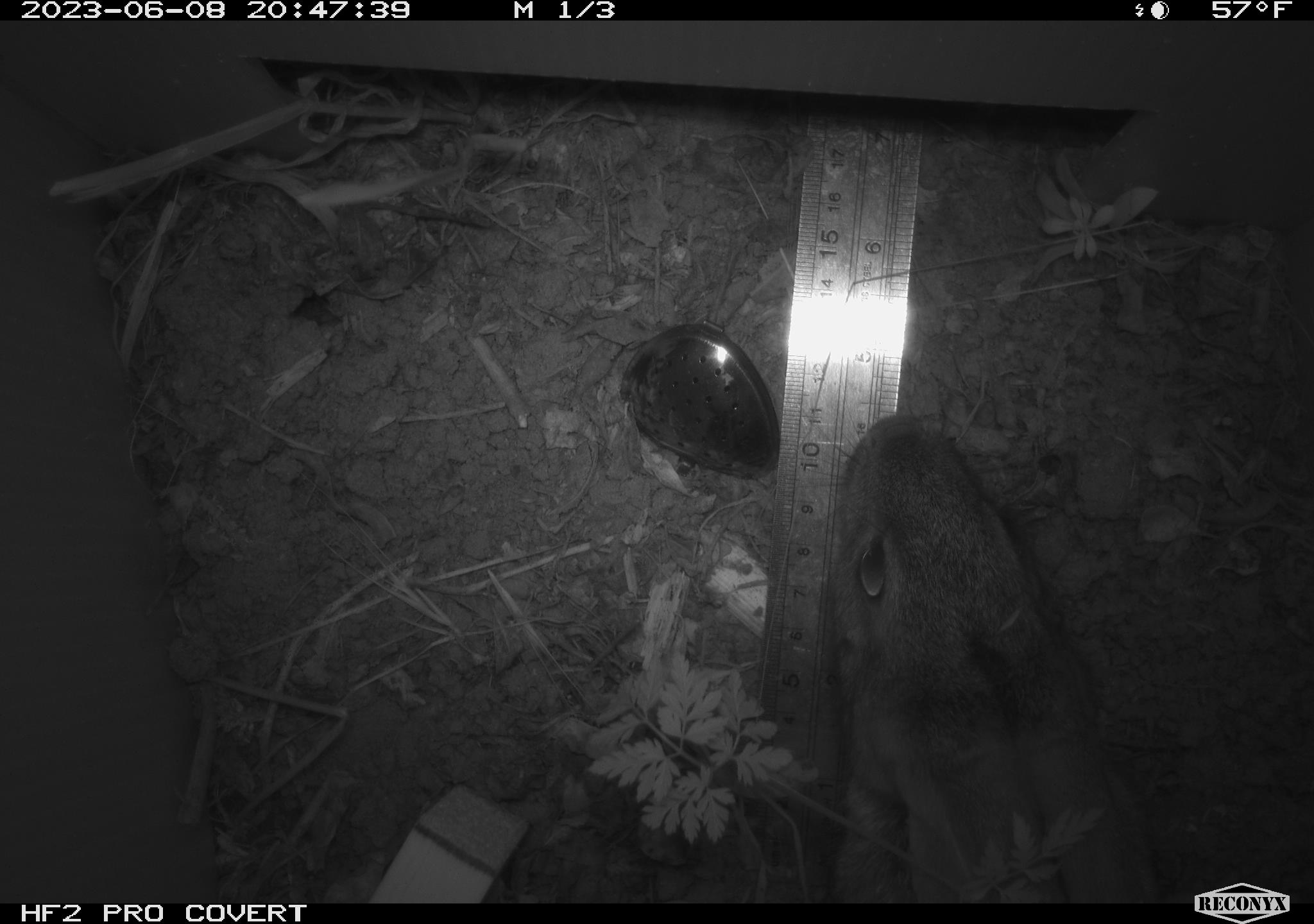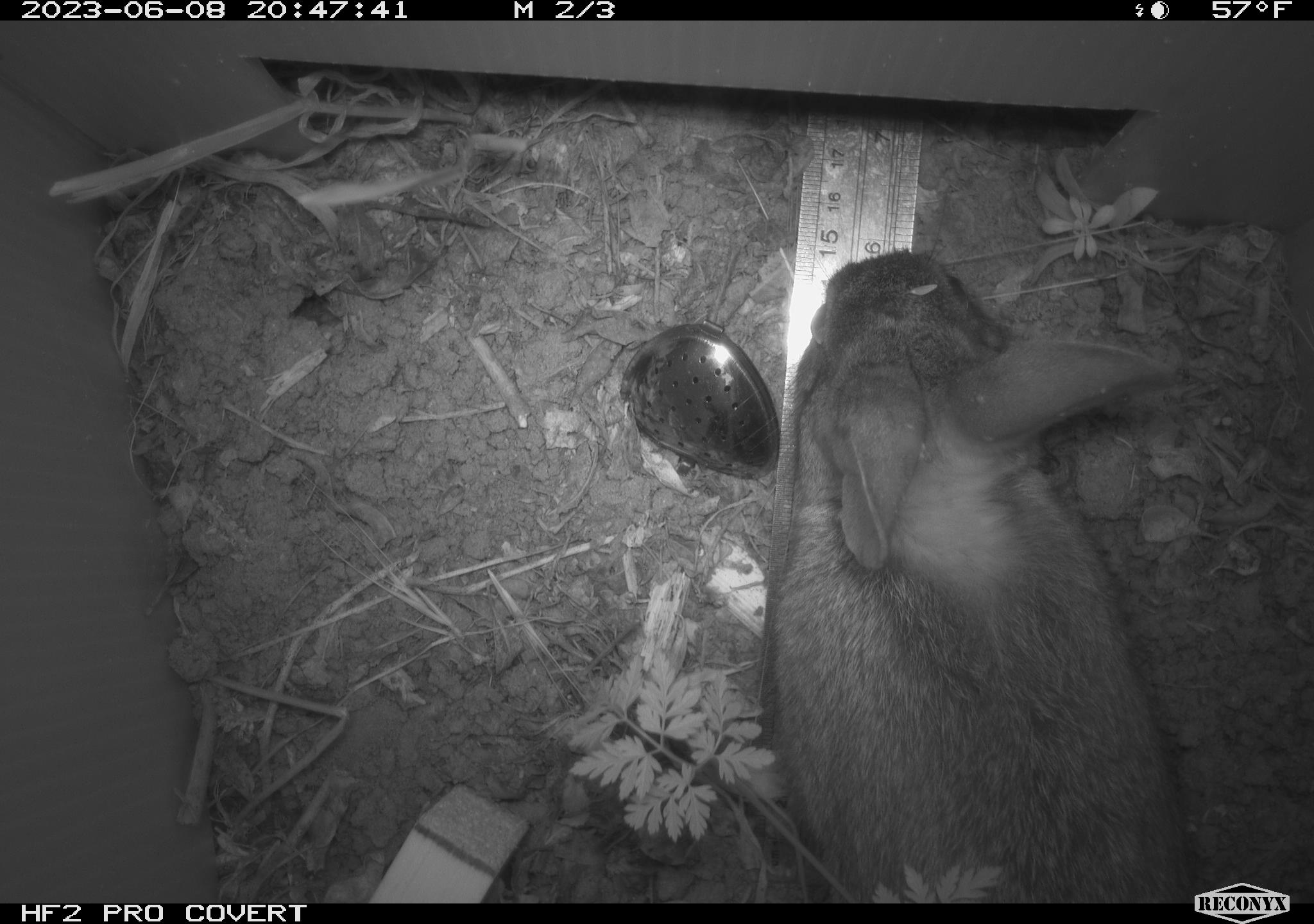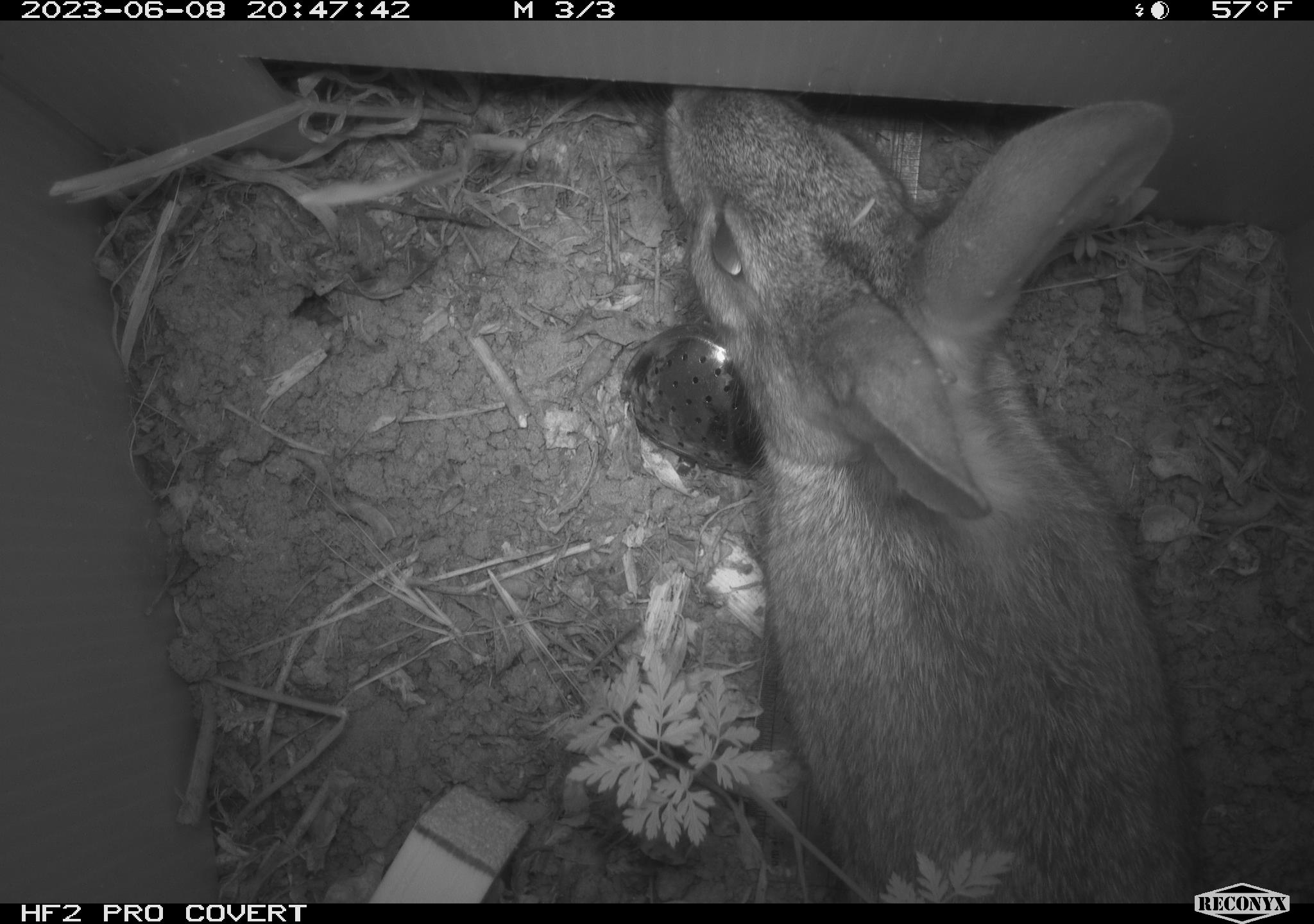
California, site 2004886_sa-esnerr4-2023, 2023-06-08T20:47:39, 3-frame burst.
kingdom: Animalia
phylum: Chordata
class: Mammalia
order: Lagomorpha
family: Leporidae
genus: Sylvilagus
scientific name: Sylvilagus bachmani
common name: brush rabbit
Brush rabbit (Sylvilagus bachmani).